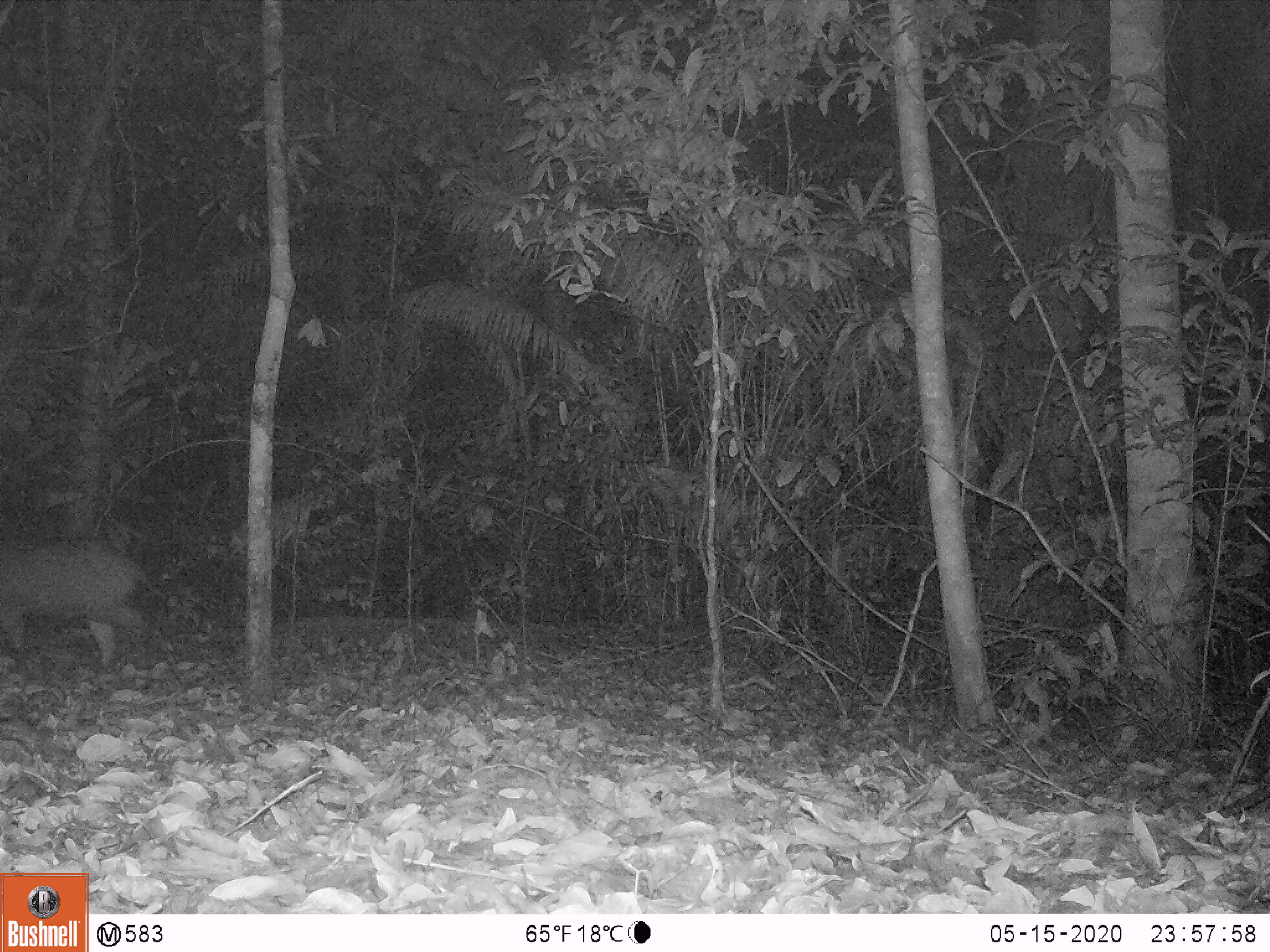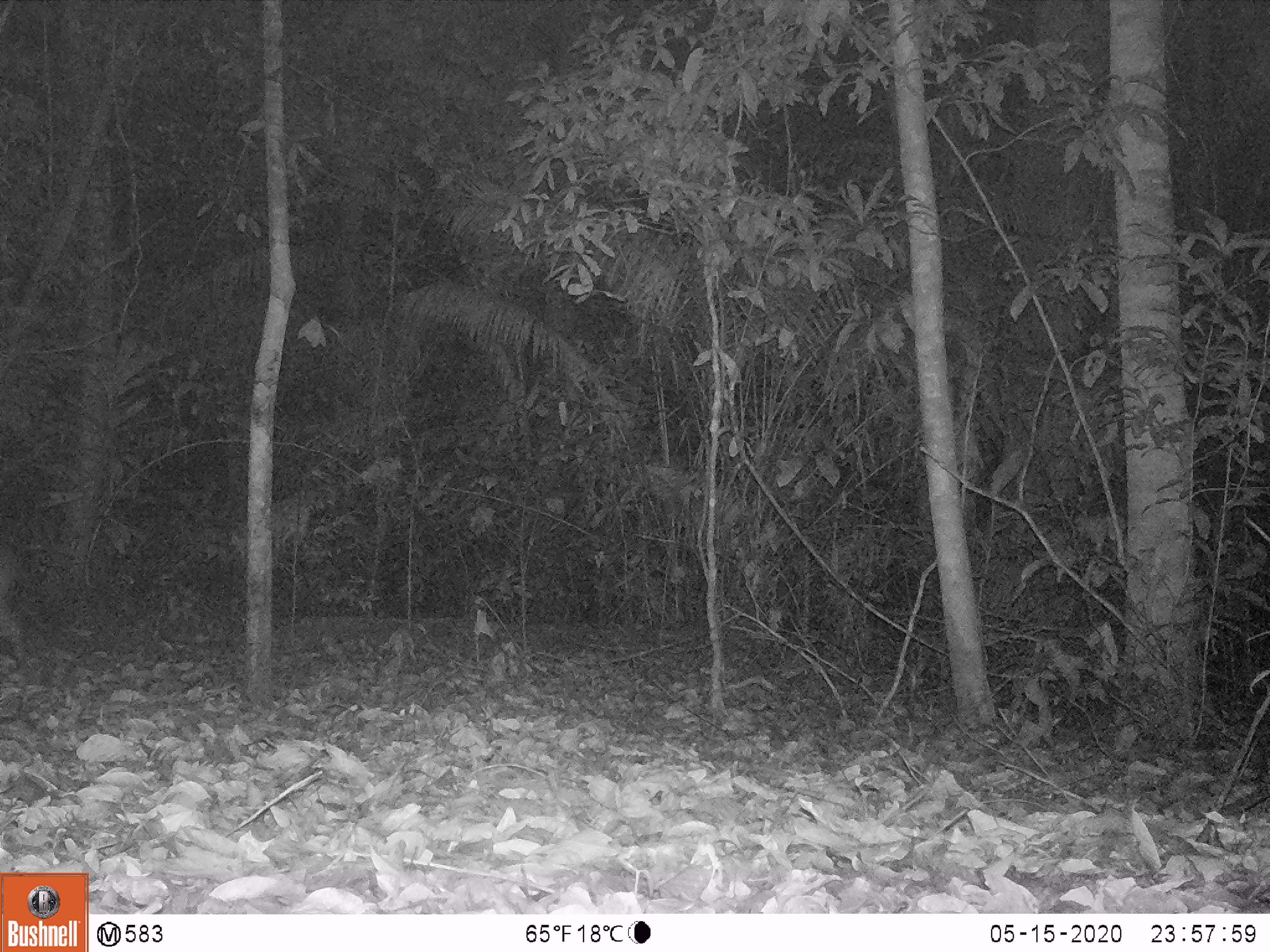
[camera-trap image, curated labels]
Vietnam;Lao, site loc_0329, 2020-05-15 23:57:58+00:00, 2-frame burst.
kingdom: Animalia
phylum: Chordata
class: Mammalia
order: Artiodactyla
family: Suidae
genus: Sus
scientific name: Sus scrofa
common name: eurasian wild pig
Eurasian wild pig (Sus scrofa). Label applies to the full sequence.